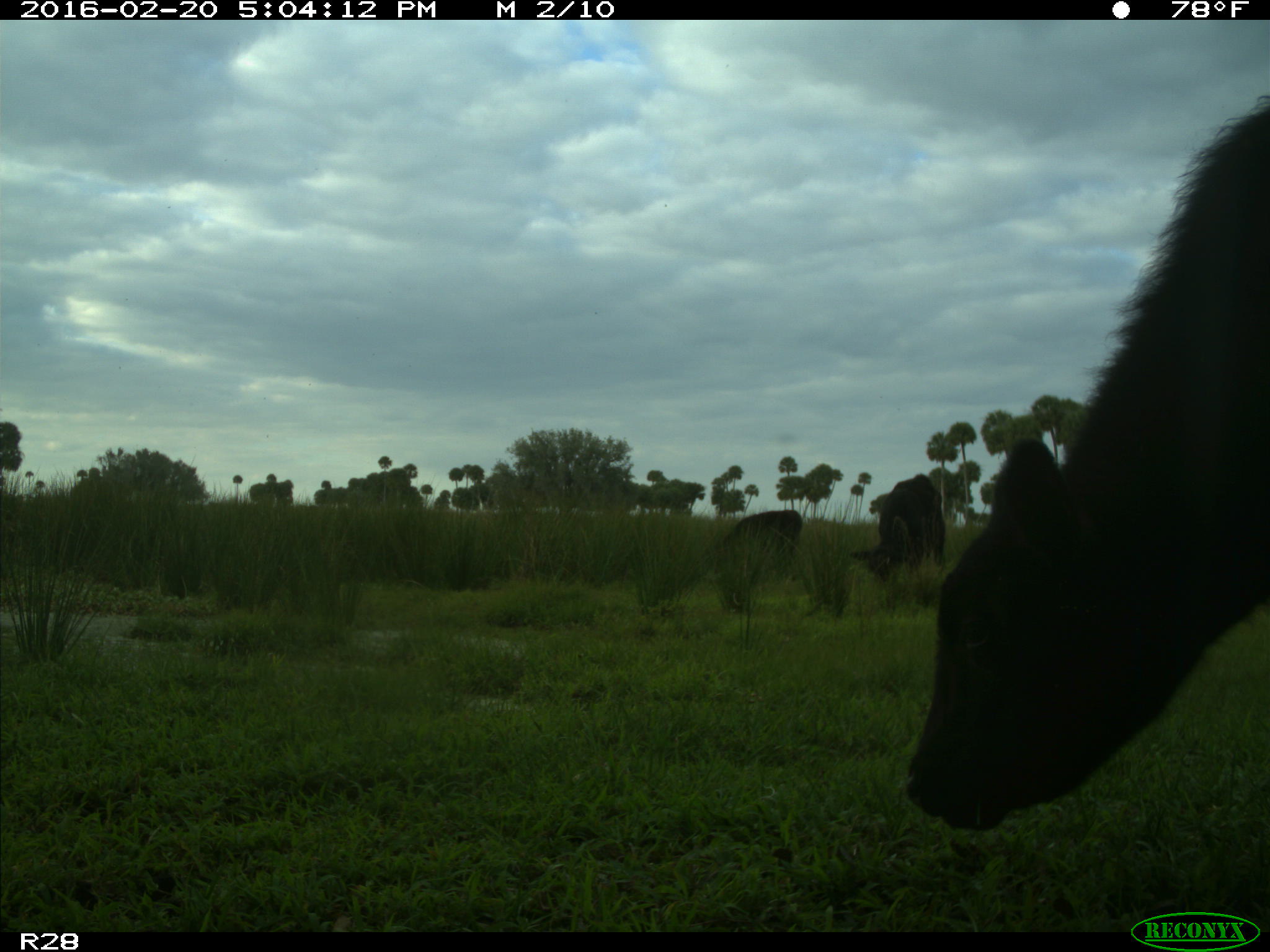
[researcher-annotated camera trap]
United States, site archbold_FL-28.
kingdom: Animalia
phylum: Chordata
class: Mammalia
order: Artiodactyla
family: Bovidae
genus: Bos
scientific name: Bos taurus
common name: domestic cow